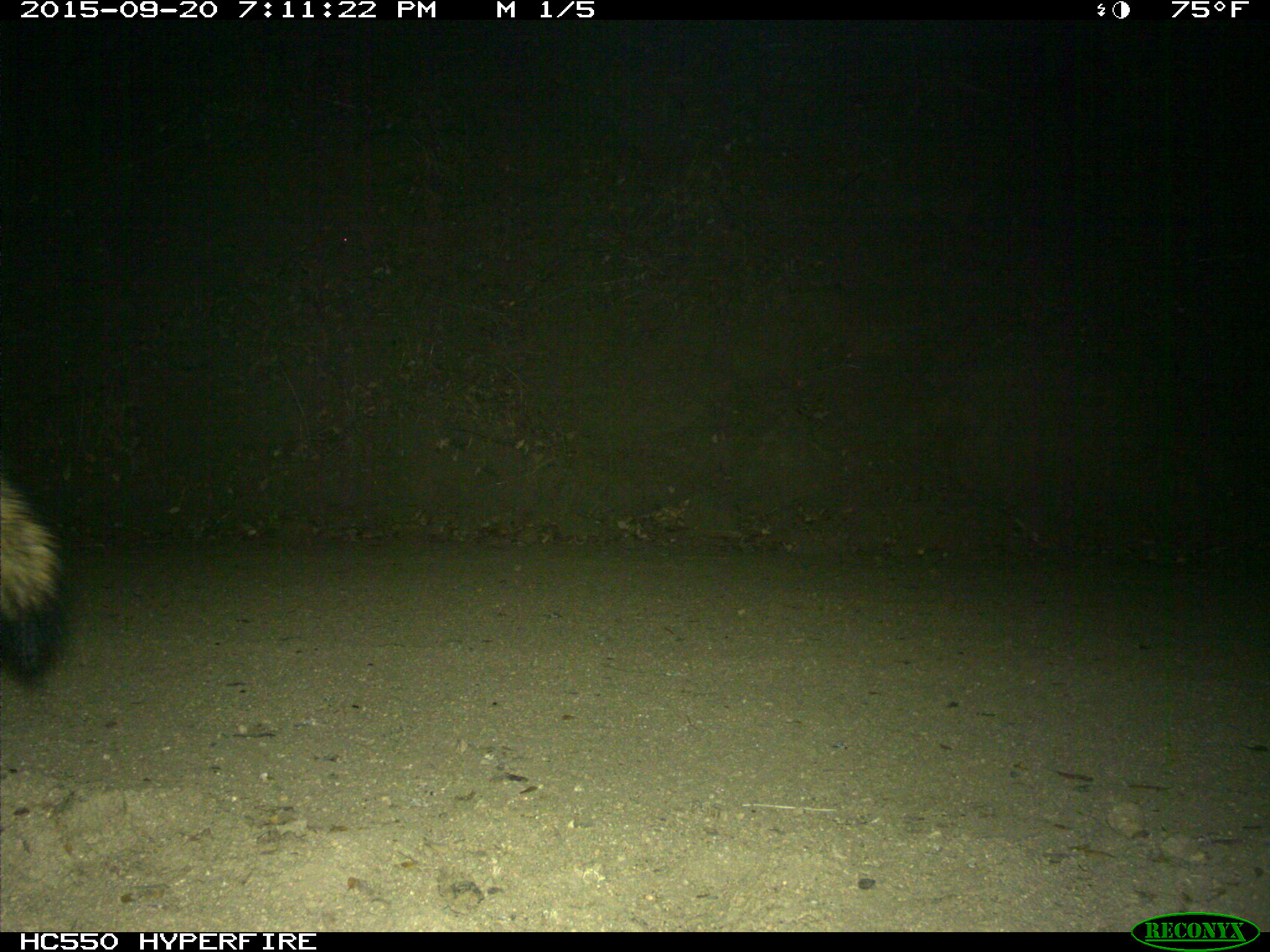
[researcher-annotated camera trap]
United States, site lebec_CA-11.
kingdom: Animalia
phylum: Chordata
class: Mammalia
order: Carnivora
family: Canidae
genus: Canis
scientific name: Canis latrans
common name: coyote